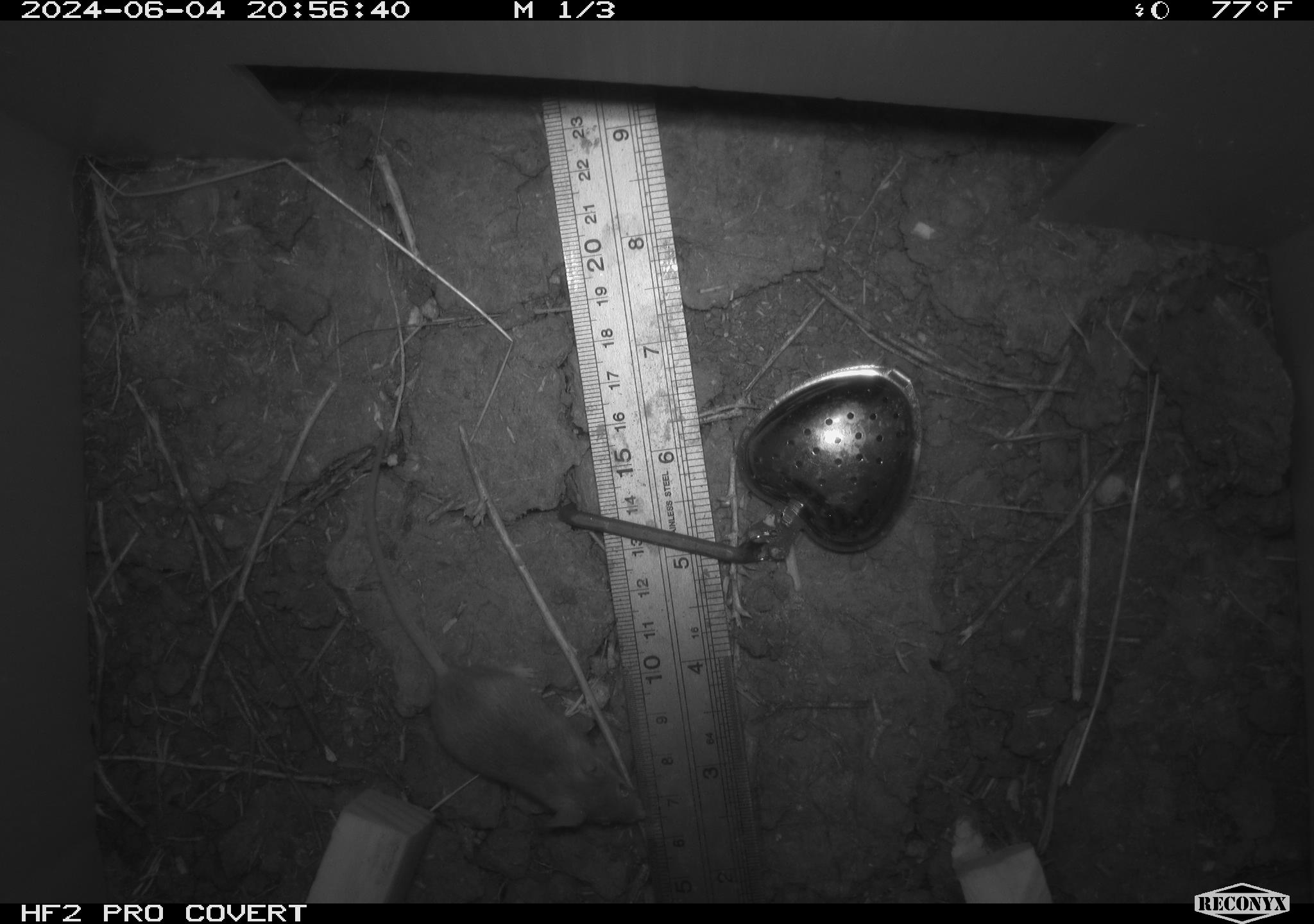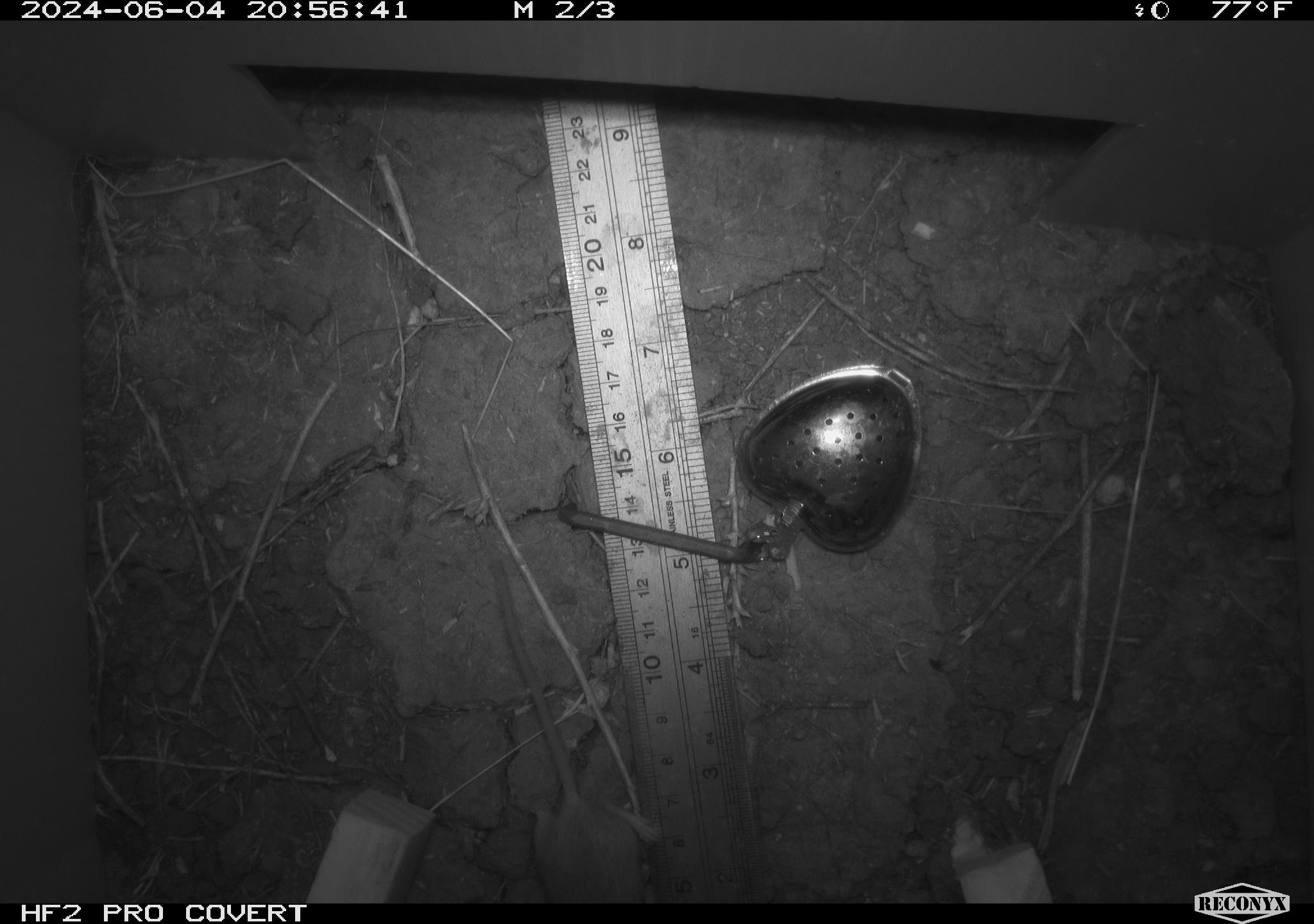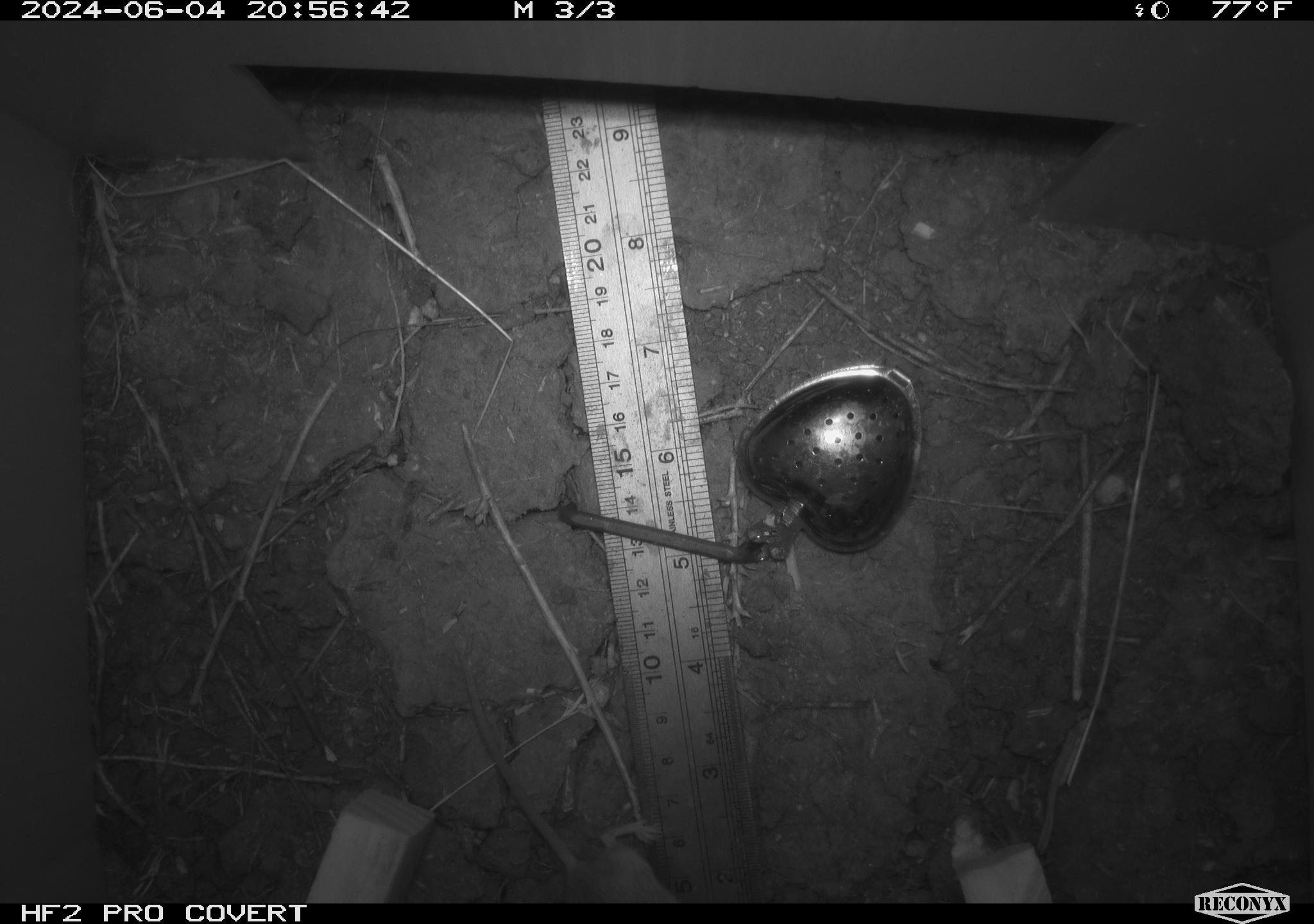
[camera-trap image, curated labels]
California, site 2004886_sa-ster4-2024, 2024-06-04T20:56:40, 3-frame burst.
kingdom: Animalia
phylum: Chordata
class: Mammalia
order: Rodentia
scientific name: Rodentia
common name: mouse species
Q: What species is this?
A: Mouse species (Rodentia).